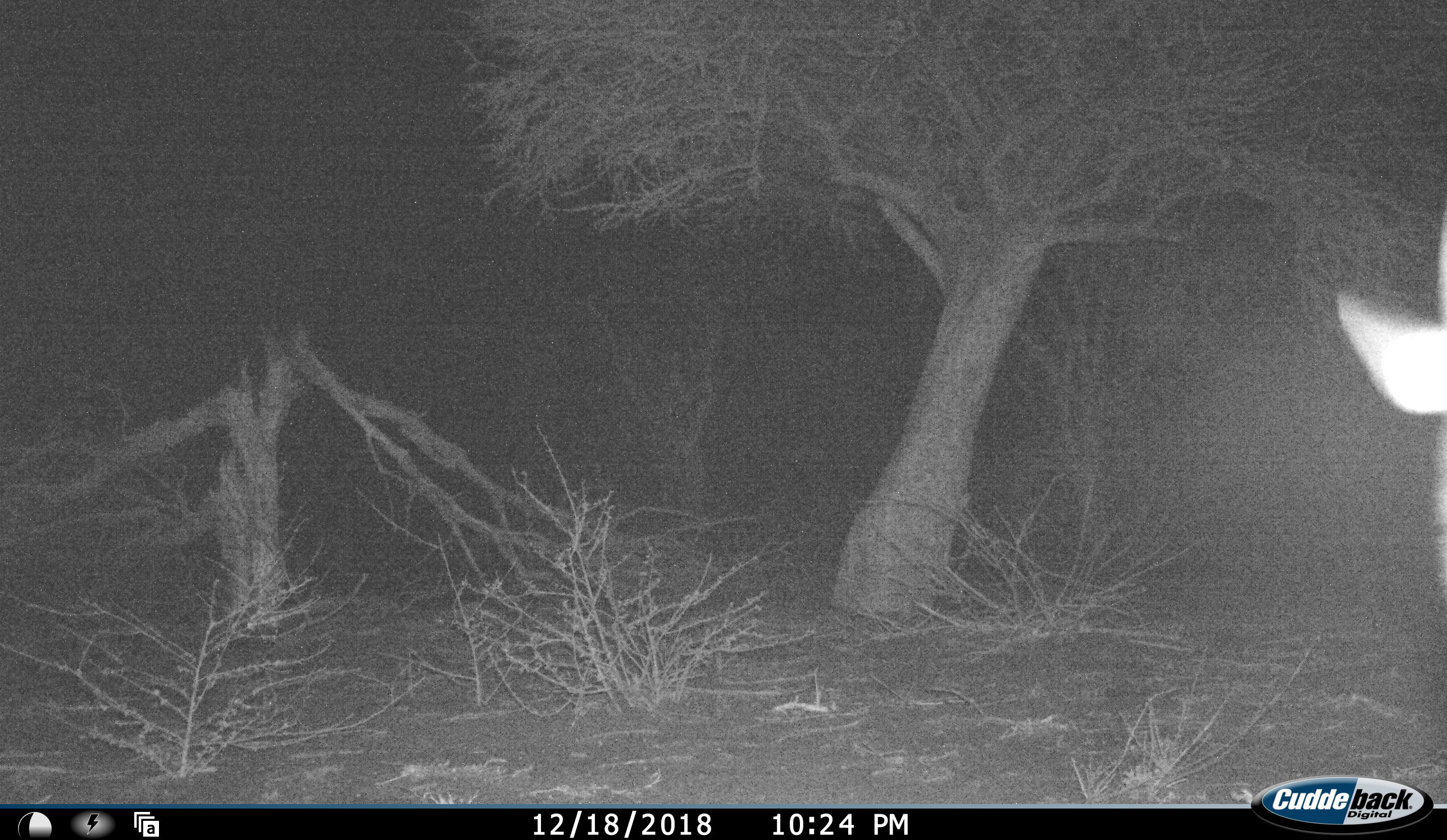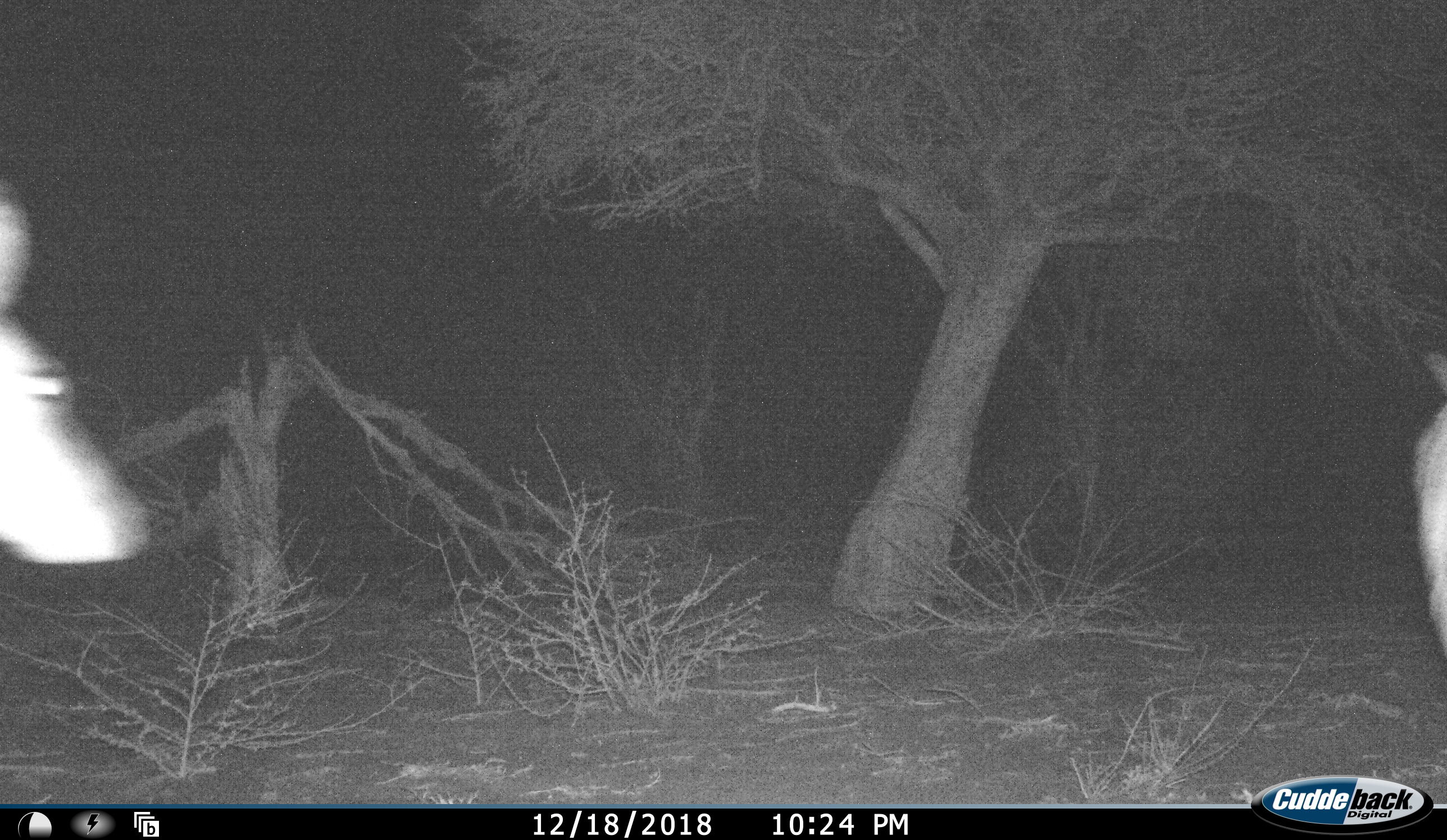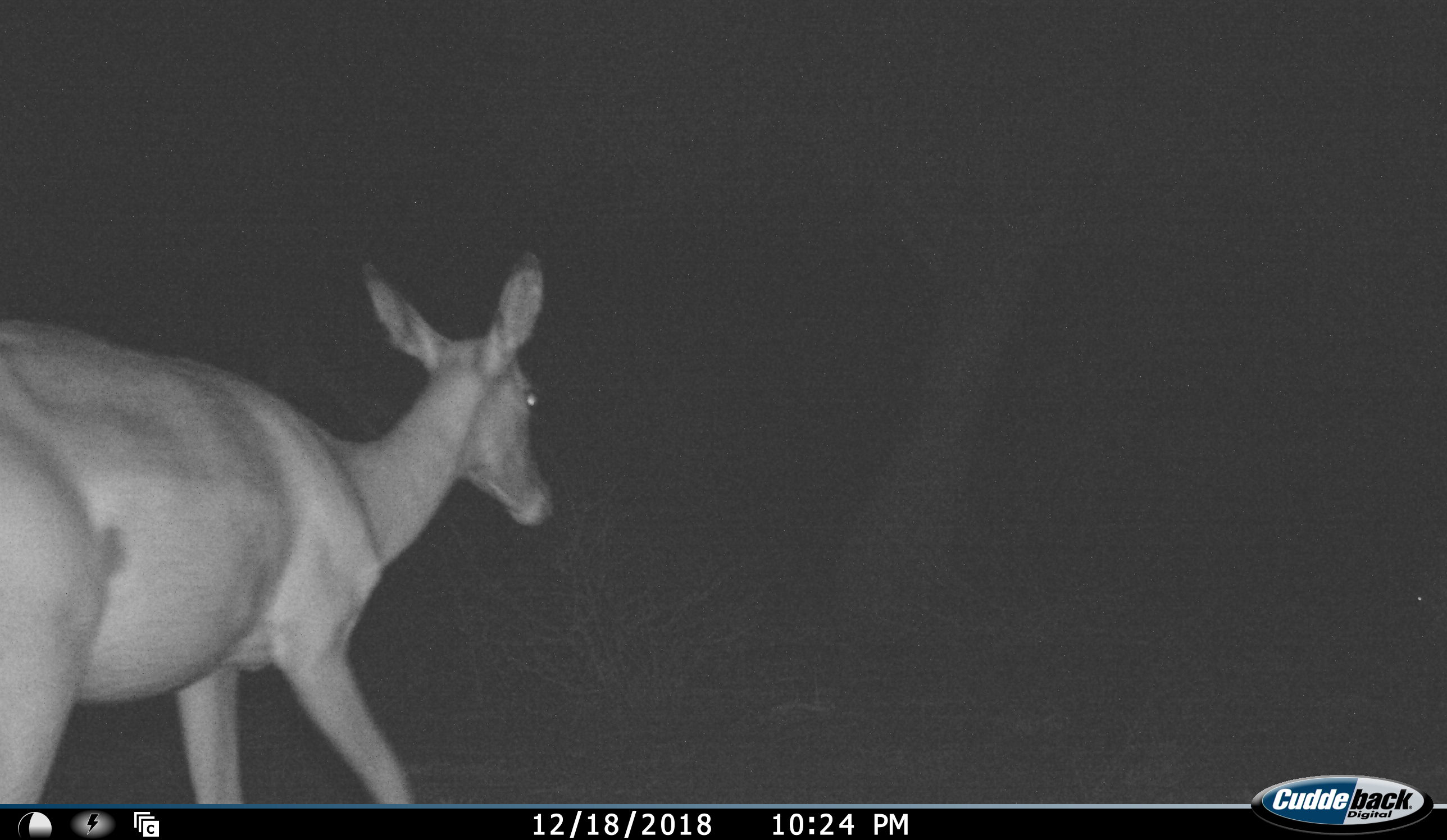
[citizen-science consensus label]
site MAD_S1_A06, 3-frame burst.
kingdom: Animalia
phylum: Chordata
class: Mammalia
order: Artiodactyla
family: Bovidae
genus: Aepyceros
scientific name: Aepyceros melampus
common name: impala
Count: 2.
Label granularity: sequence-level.